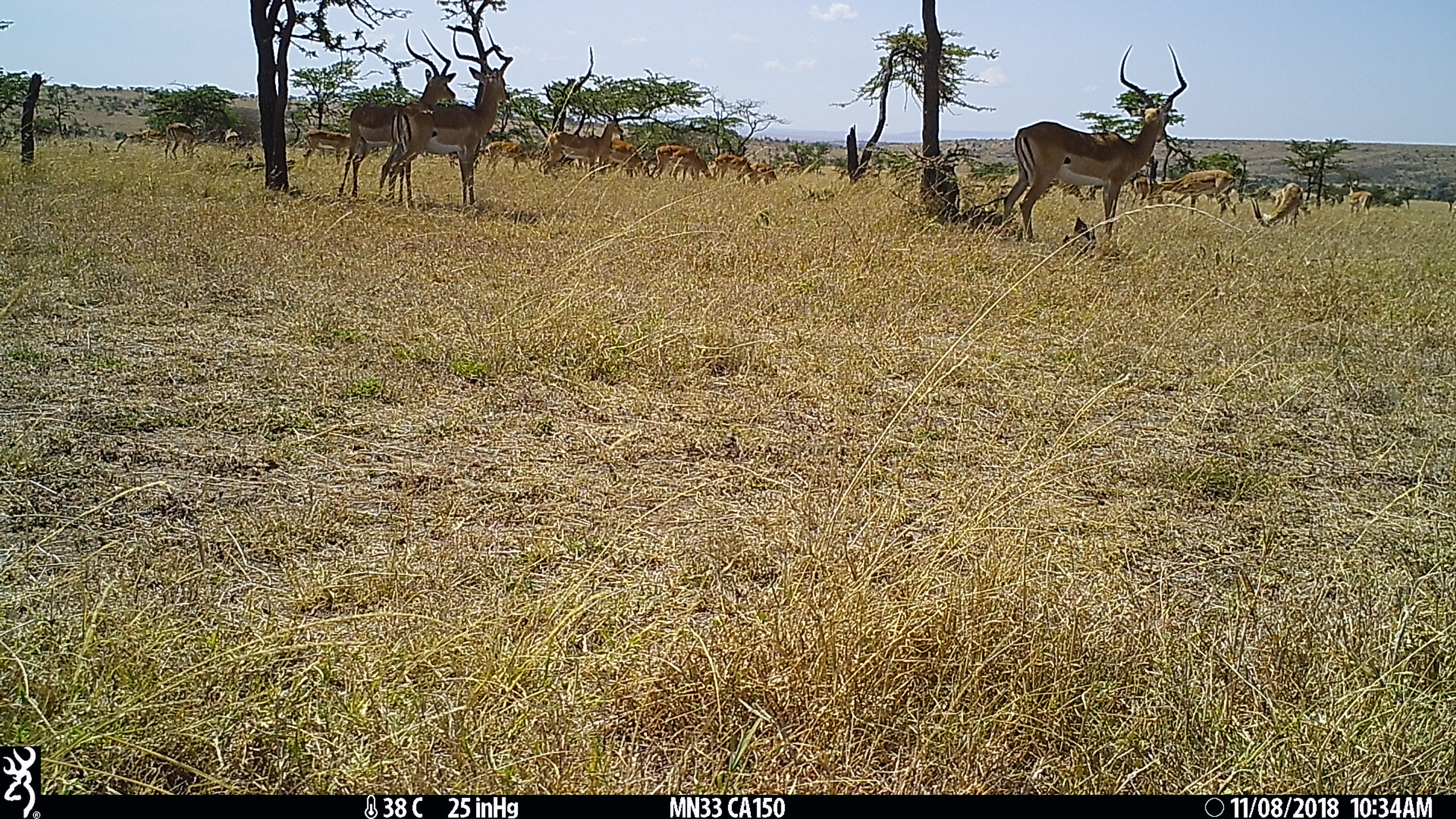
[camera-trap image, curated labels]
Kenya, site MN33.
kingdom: Animalia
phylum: Chordata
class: Mammalia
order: Artiodactyla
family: Bovidae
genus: Aepyceros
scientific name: Aepyceros melampus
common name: impala